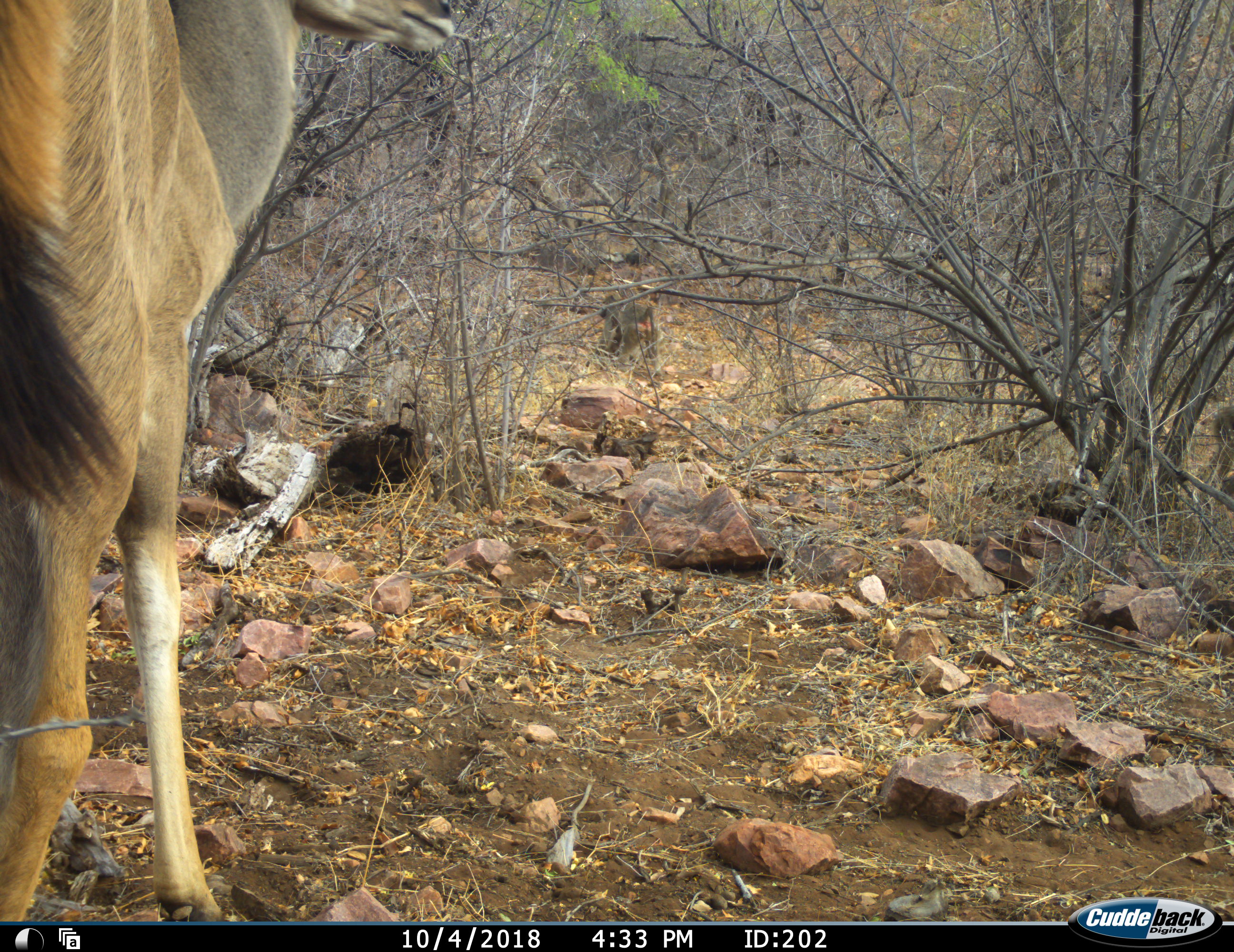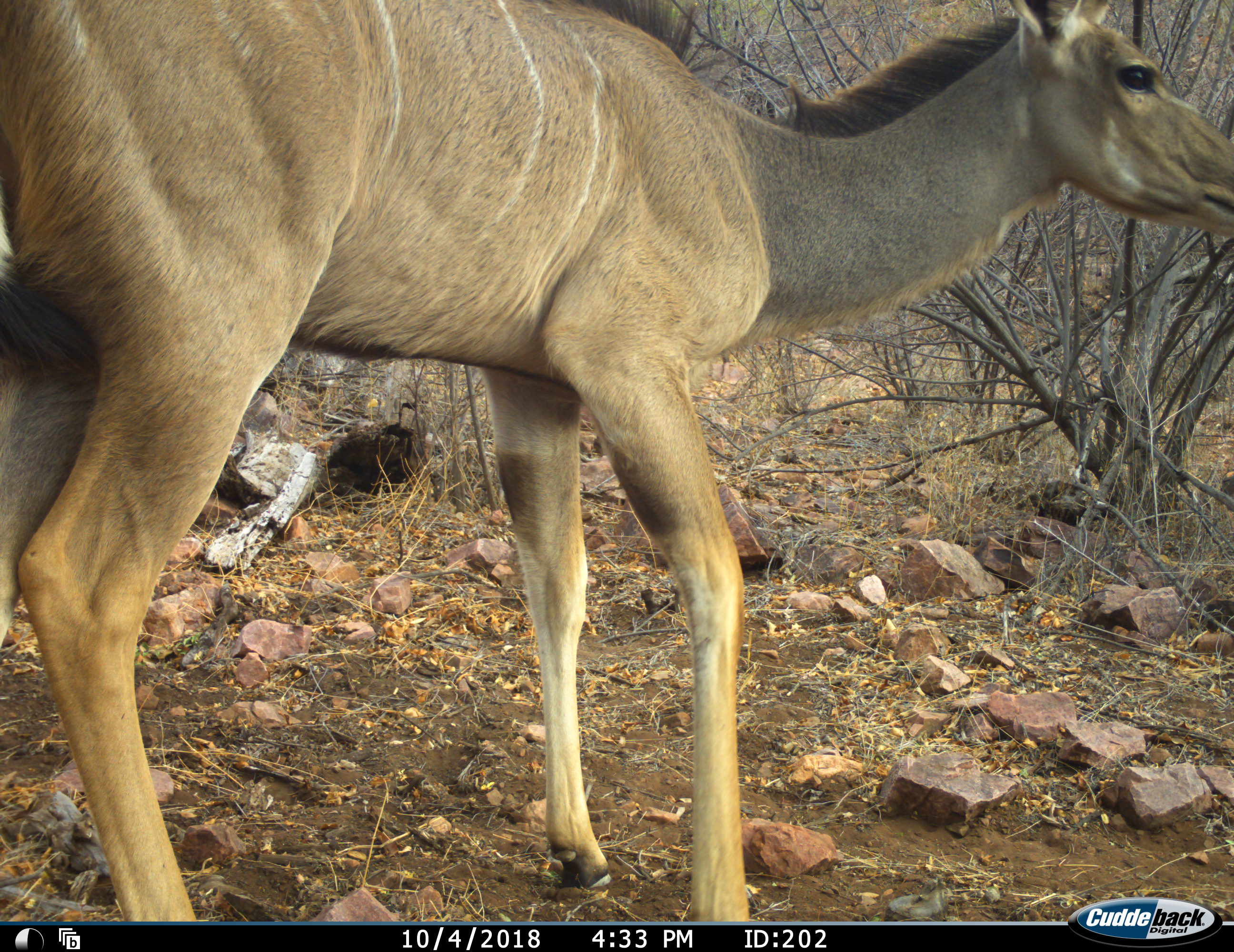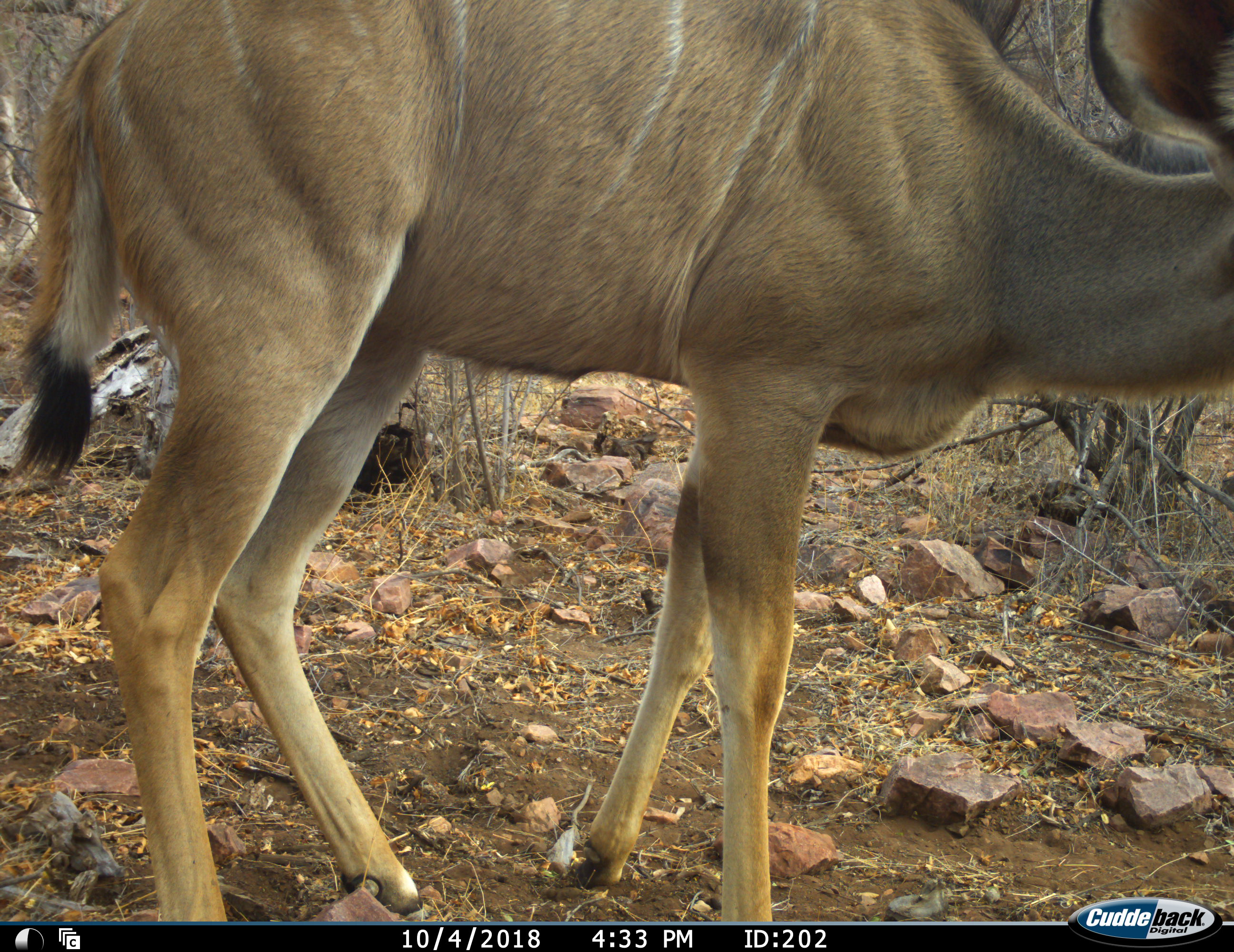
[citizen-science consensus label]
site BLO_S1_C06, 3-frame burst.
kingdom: Animalia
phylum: Chordata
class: Mammalia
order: Artiodactyla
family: Bovidae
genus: Tragelaphus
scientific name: Tragelaphus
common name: kudu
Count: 1.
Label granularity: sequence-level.